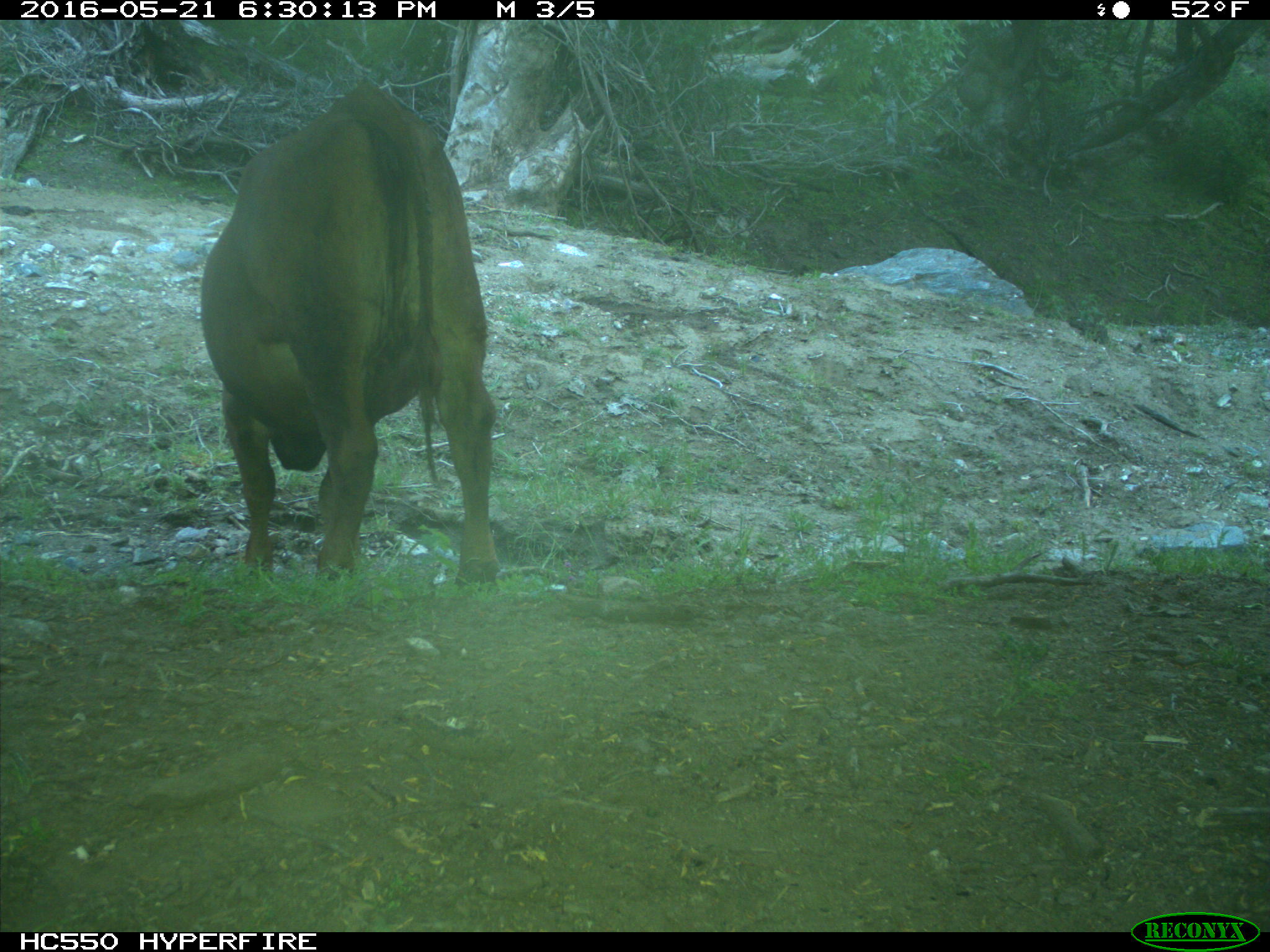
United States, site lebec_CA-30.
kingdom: Animalia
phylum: Chordata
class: Mammalia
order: Artiodactyla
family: Bovidae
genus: Bos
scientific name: Bos taurus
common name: domestic cow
Bos taurus (domestic cow).